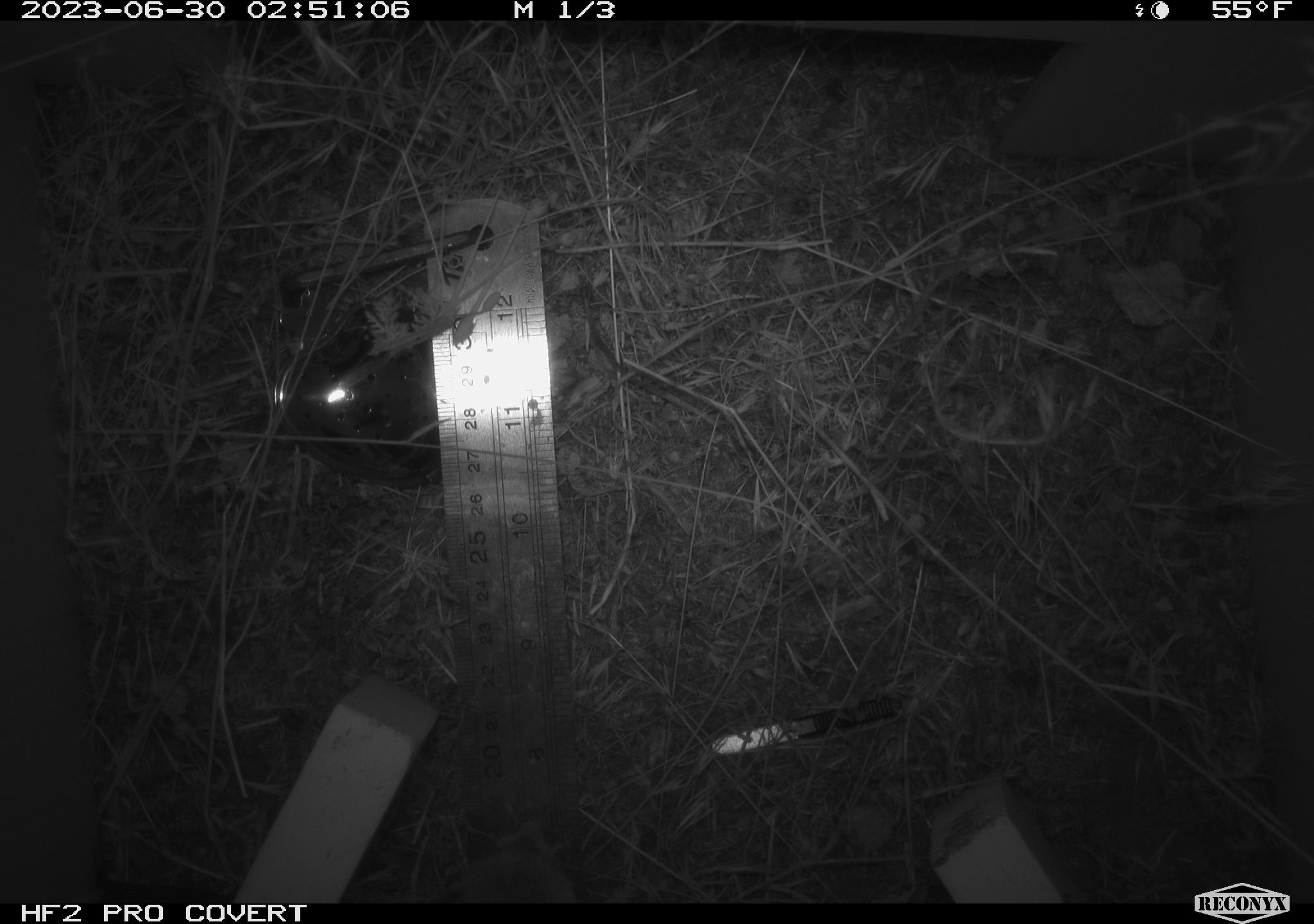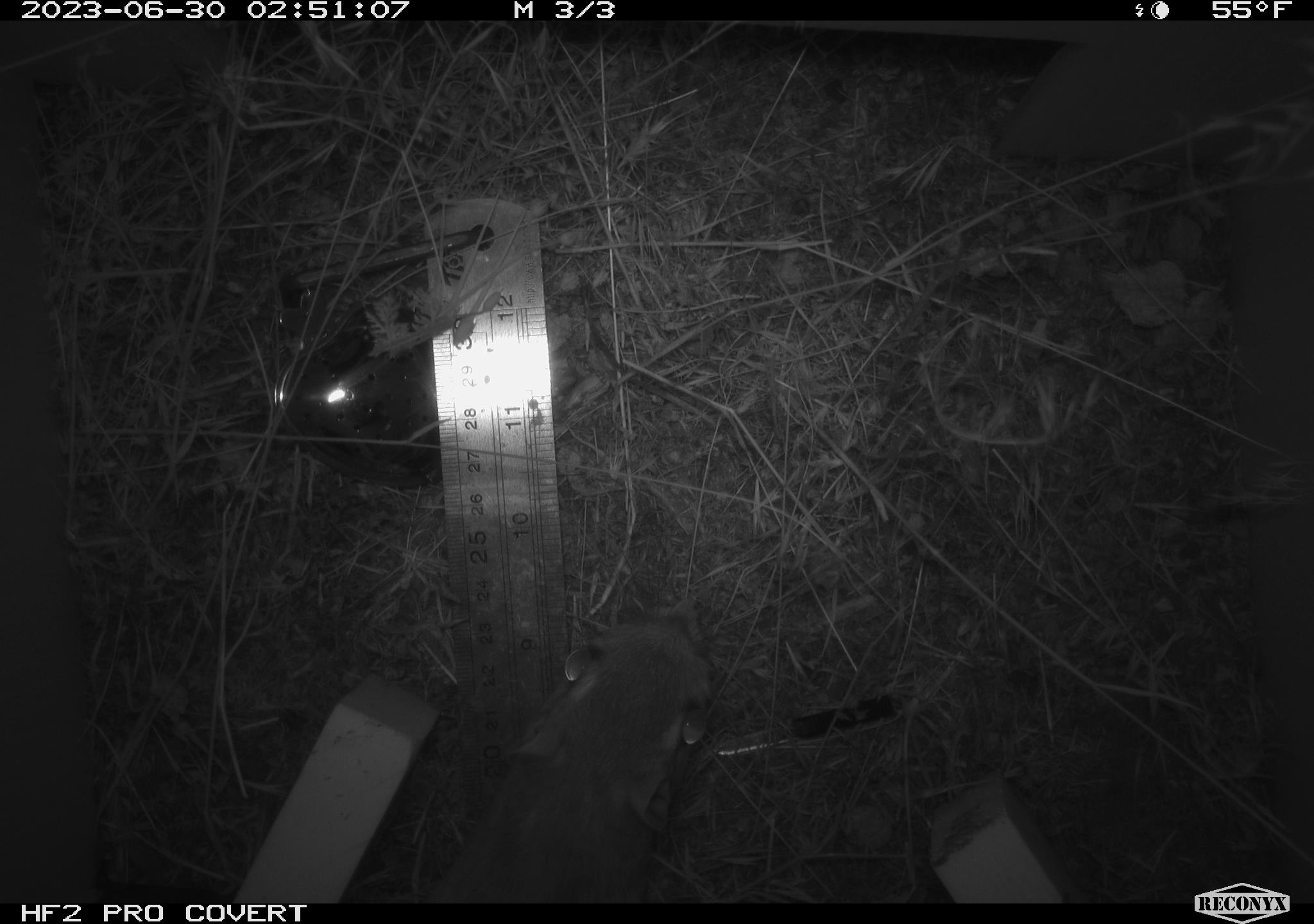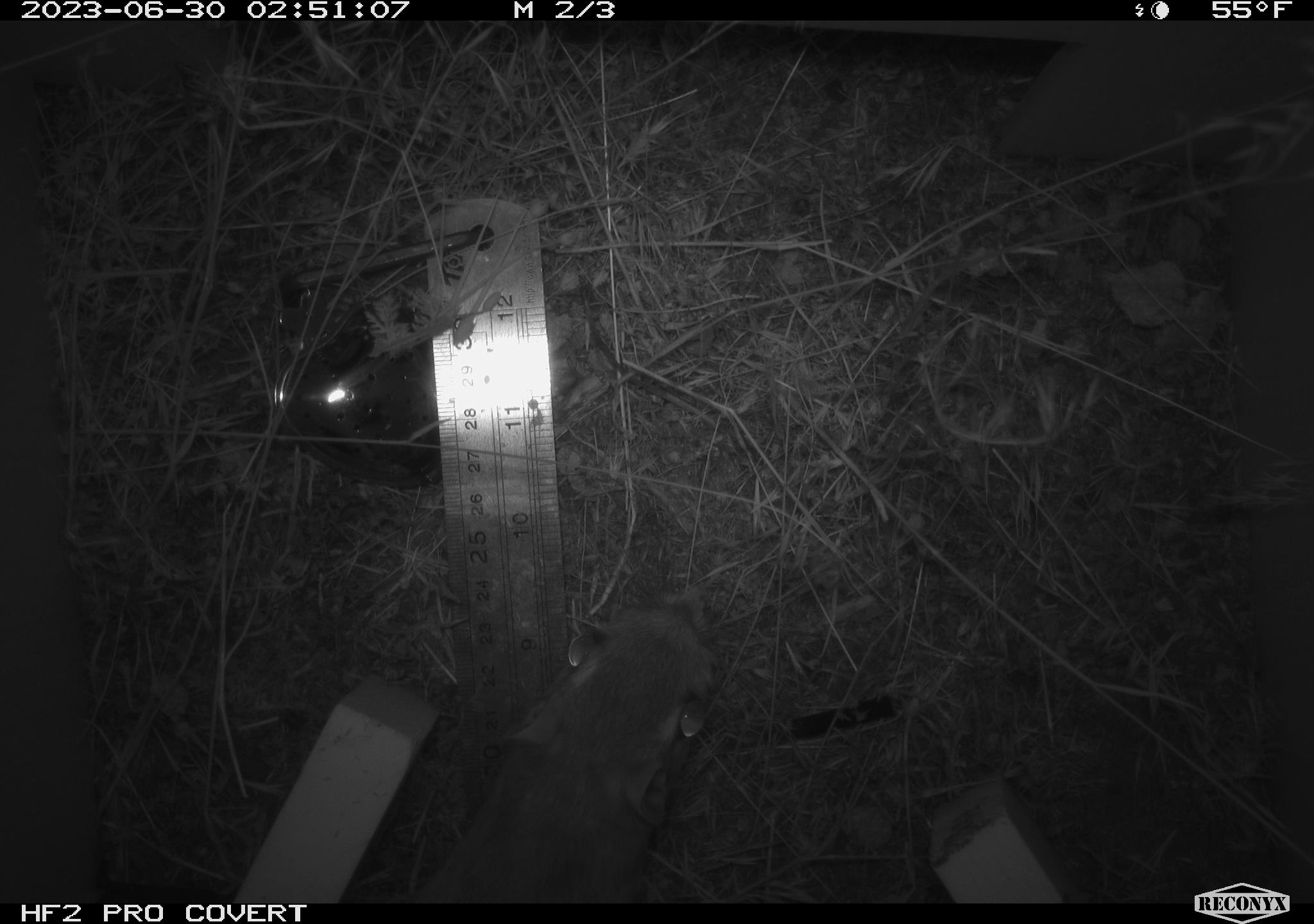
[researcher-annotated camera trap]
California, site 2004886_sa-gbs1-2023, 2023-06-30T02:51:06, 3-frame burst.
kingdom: Animalia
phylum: Chordata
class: Mammalia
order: Rodentia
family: Heteromyidae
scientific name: Heteromyidae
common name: kangaroo rats and pocket mice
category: heteromyidae family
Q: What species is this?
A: Heteromyidae family (kangaroo rats and pocket mice) (Heteromyidae).